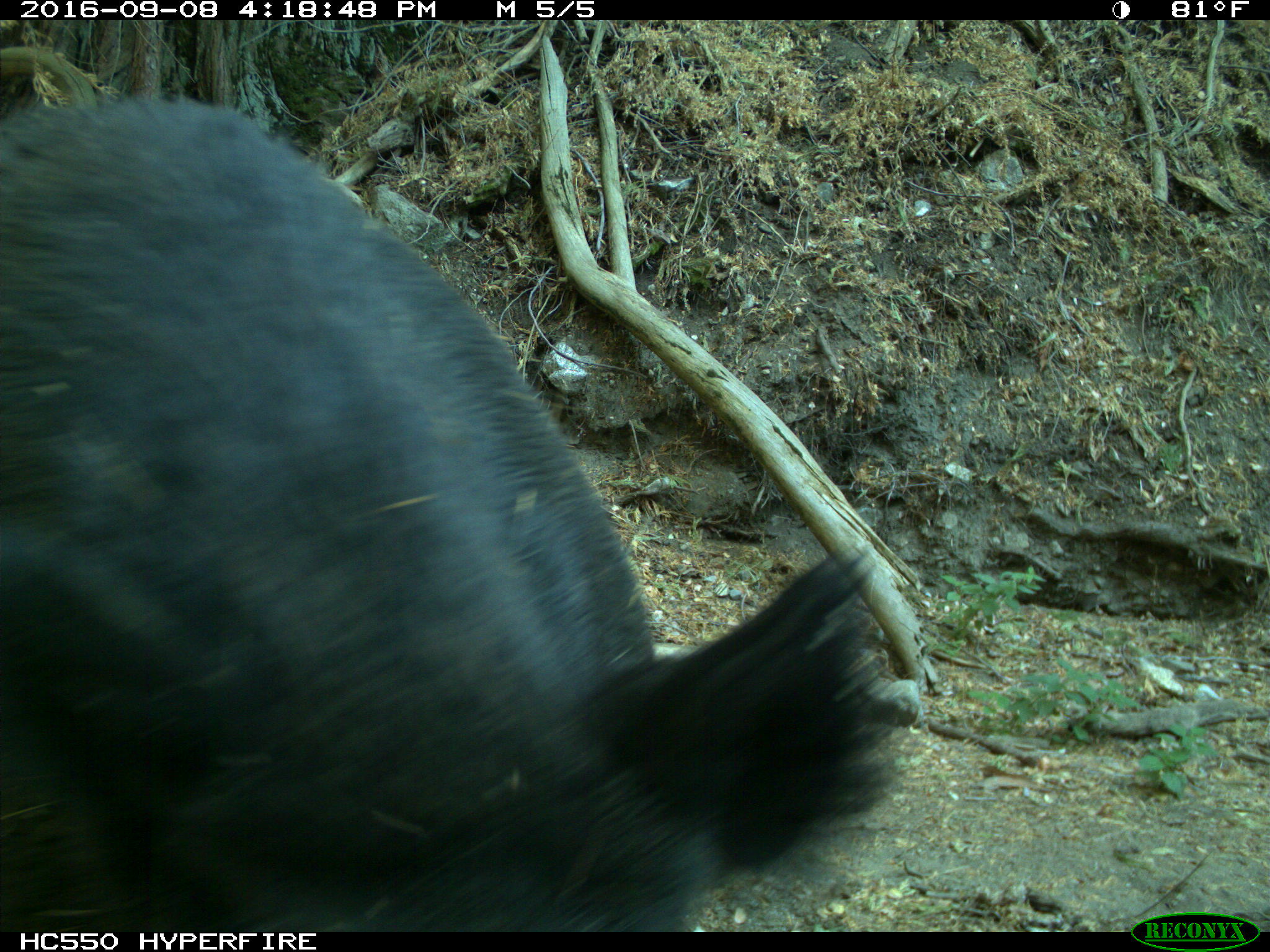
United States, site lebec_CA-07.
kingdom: Animalia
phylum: Chordata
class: Mammalia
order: Artiodactyla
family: Suidae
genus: Sus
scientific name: Sus scrofa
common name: wild boar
Sus scrofa (wild boar).